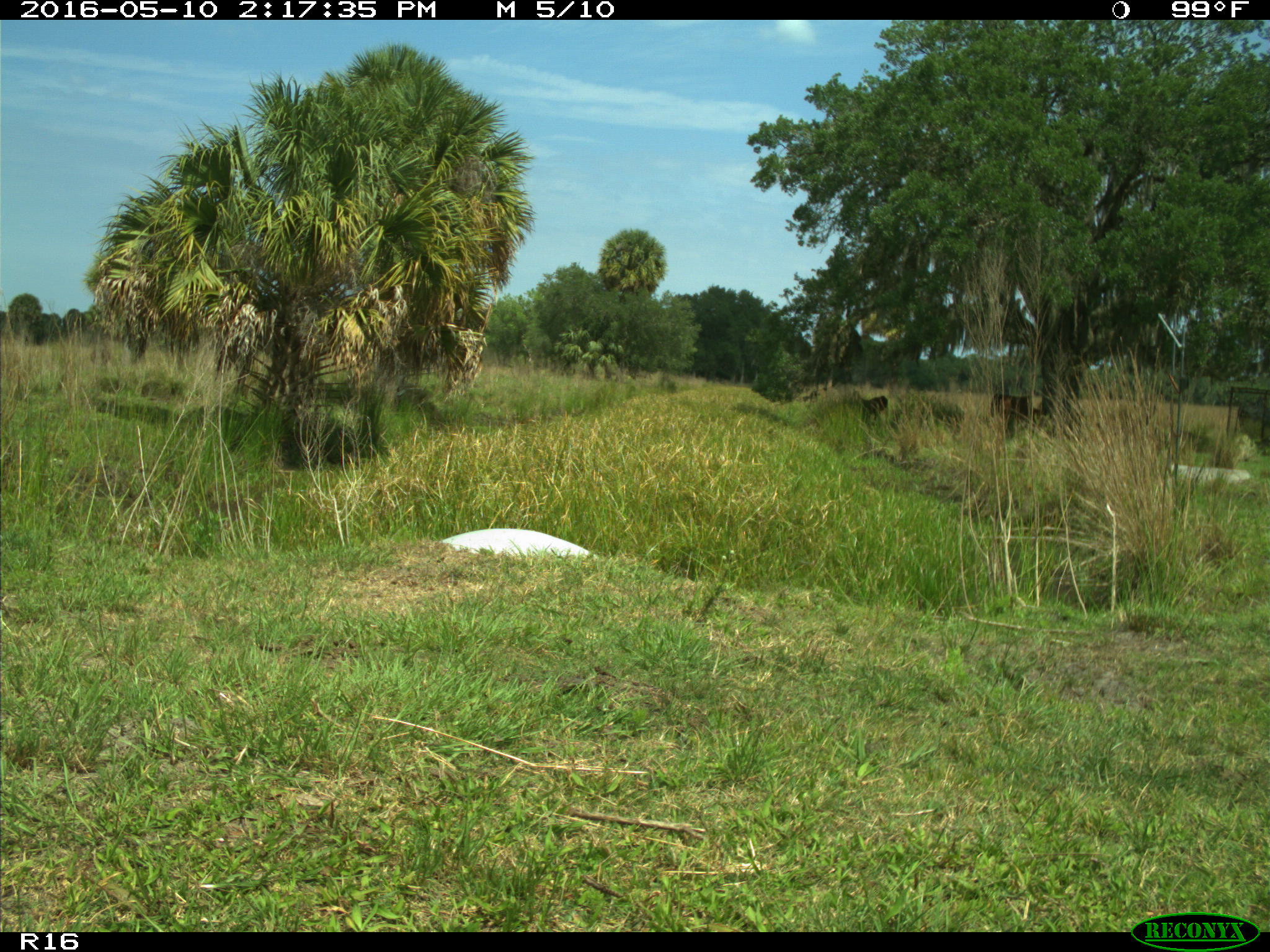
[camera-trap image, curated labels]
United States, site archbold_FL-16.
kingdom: Animalia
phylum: Chordata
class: Mammalia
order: Artiodactyla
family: Bovidae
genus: Bos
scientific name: Bos taurus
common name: domestic cow